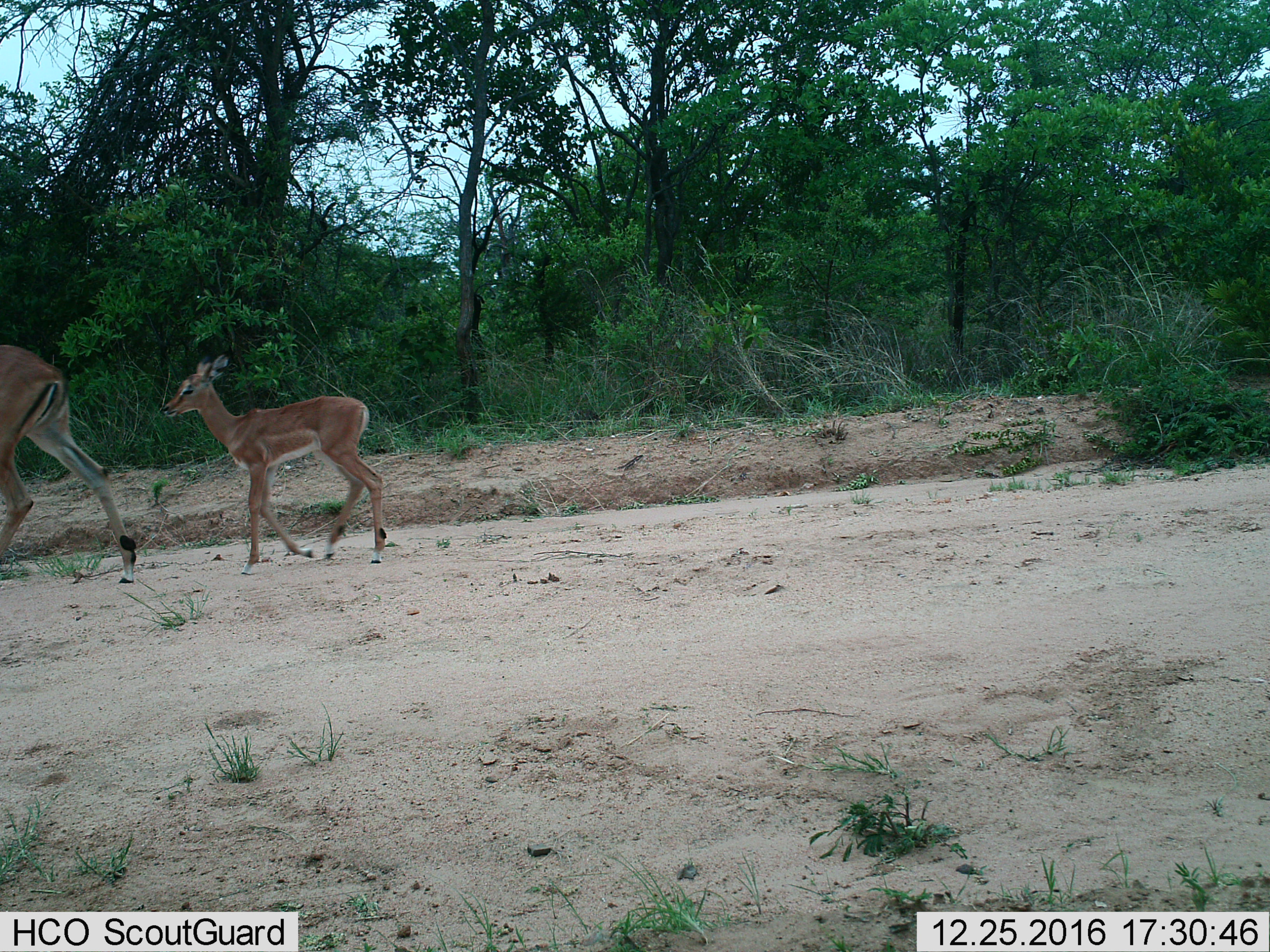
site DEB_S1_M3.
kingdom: Animalia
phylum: Chordata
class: Mammalia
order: Artiodactyla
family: Bovidae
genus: Aepyceros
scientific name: Aepyceros melampus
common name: impala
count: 2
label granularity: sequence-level